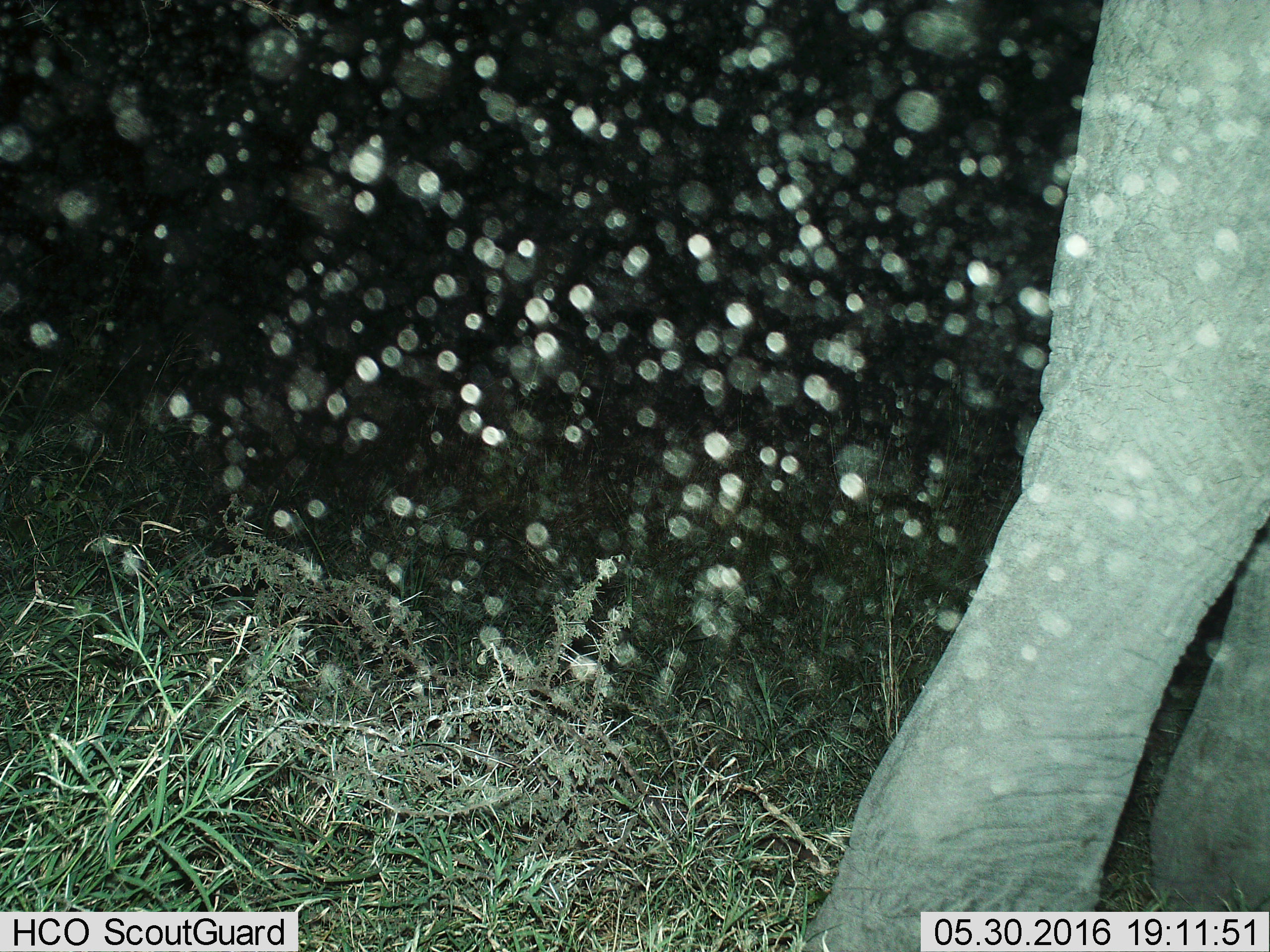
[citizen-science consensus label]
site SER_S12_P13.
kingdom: Animalia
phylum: Chordata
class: Mammalia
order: Proboscidea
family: Elephantidae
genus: Loxodonta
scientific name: Loxodonta africana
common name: african bush elephant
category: elephant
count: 1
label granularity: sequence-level